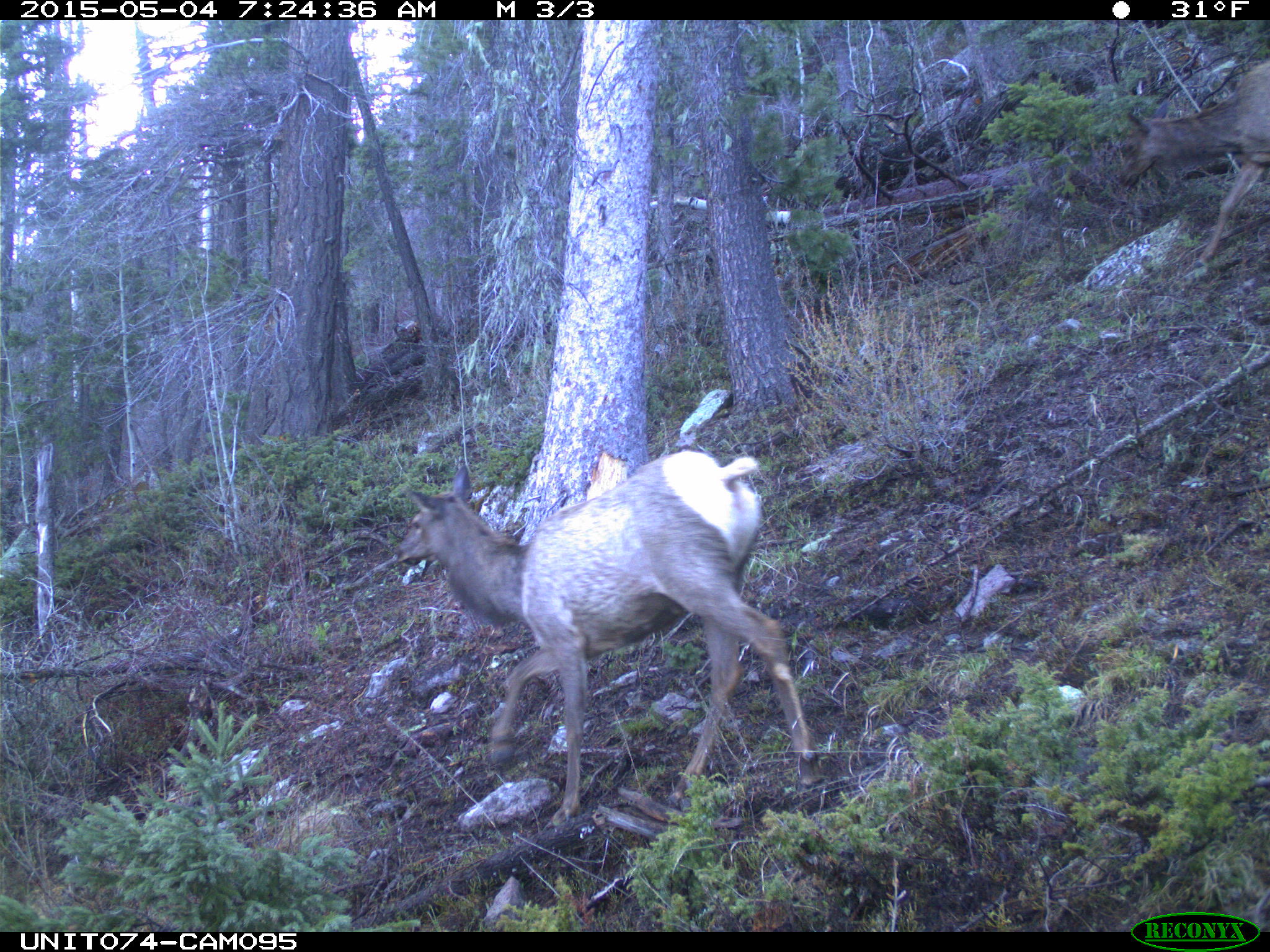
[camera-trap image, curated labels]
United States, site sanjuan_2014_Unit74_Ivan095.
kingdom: Animalia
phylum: Chordata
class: Mammalia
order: Artiodactyla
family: Cervidae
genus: Cervus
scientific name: Cervus elaphus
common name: red deer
Cervus elaphus (red deer).